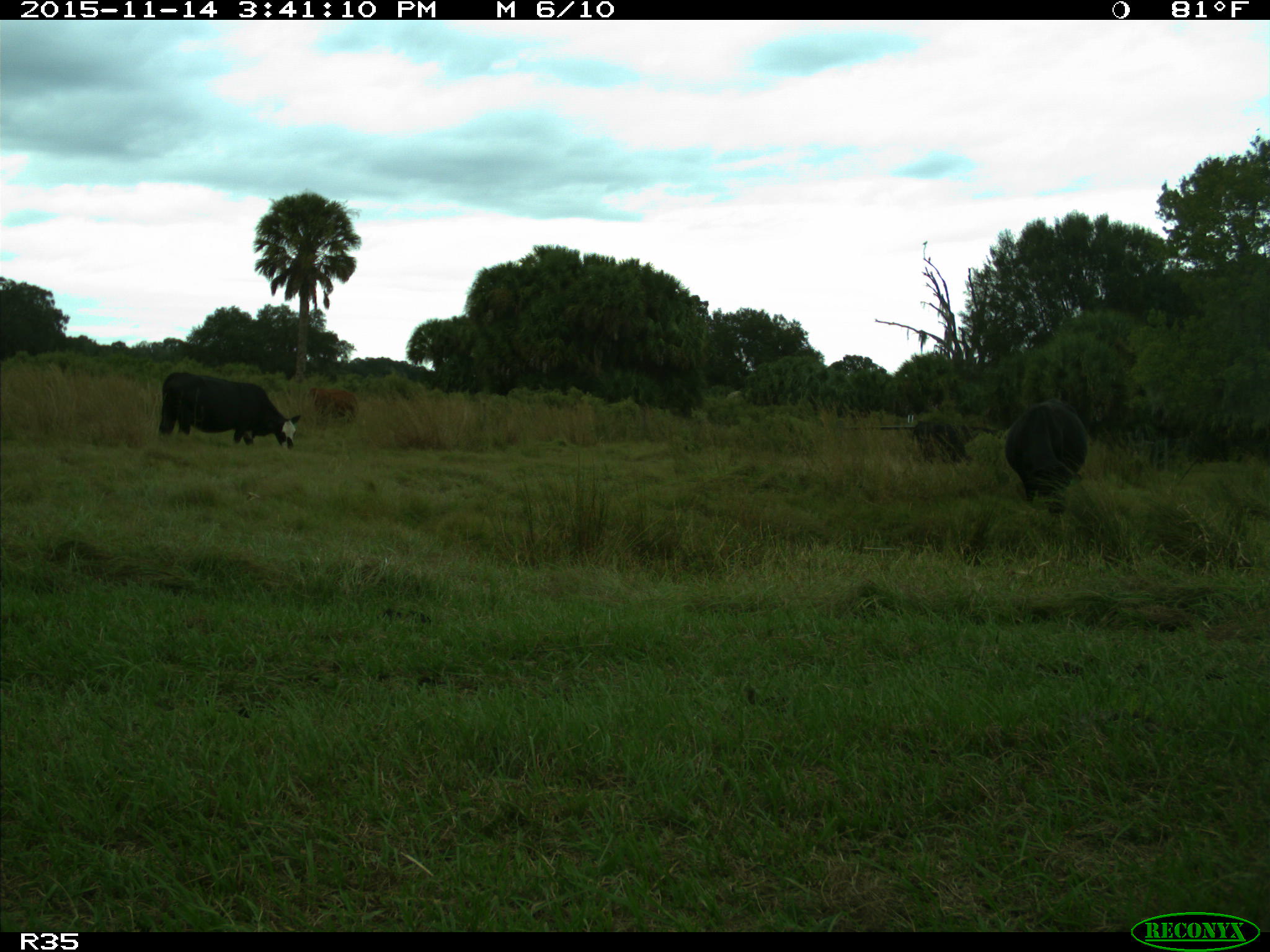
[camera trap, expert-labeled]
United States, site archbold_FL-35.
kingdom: Animalia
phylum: Chordata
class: Mammalia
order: Artiodactyla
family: Bovidae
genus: Bos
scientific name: Bos taurus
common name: domestic cow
Bos taurus (domestic cow).